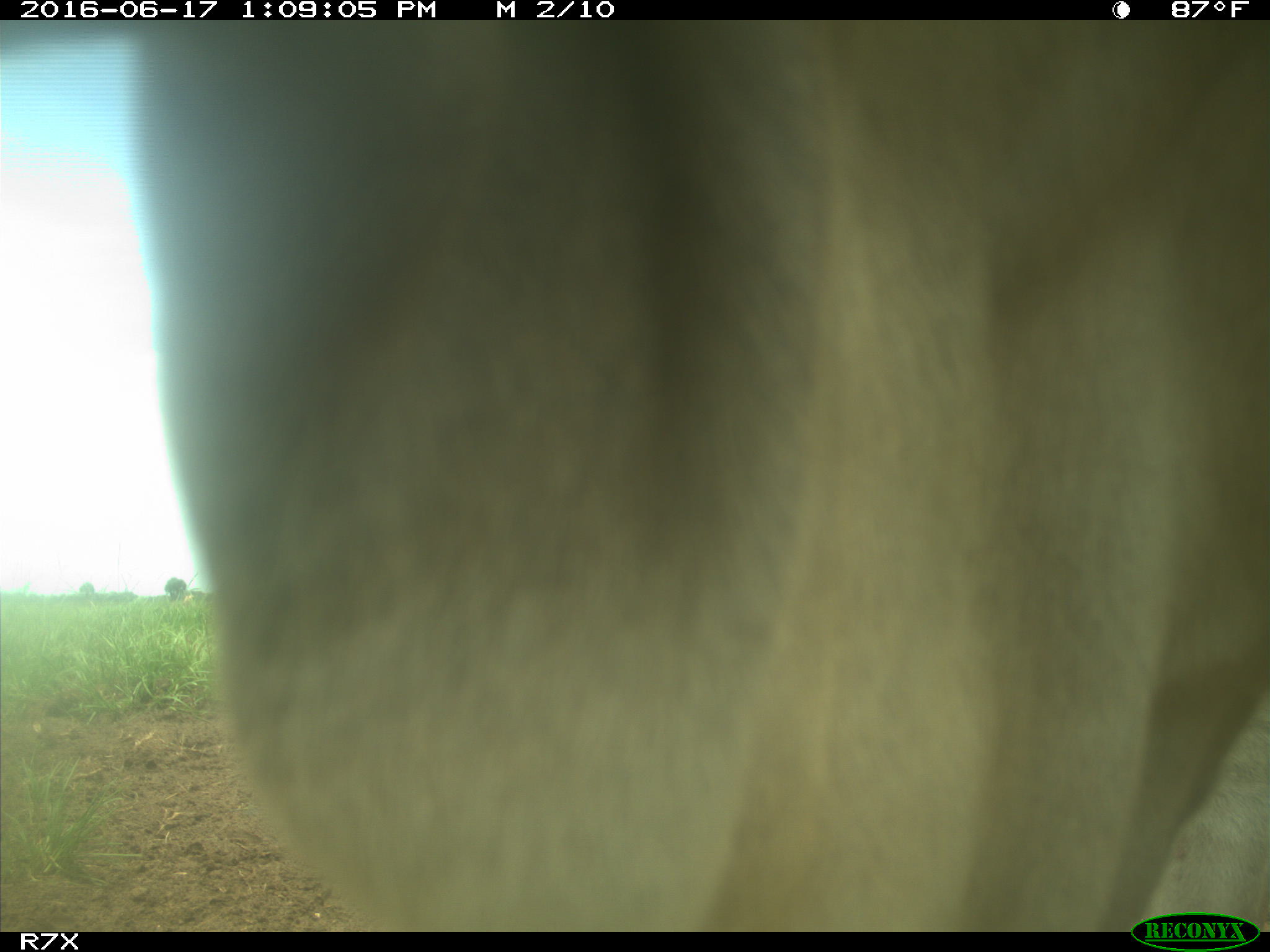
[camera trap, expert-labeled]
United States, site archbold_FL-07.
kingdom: Animalia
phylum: Chordata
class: Mammalia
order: Artiodactyla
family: Bovidae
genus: Bos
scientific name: Bos taurus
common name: domestic cow